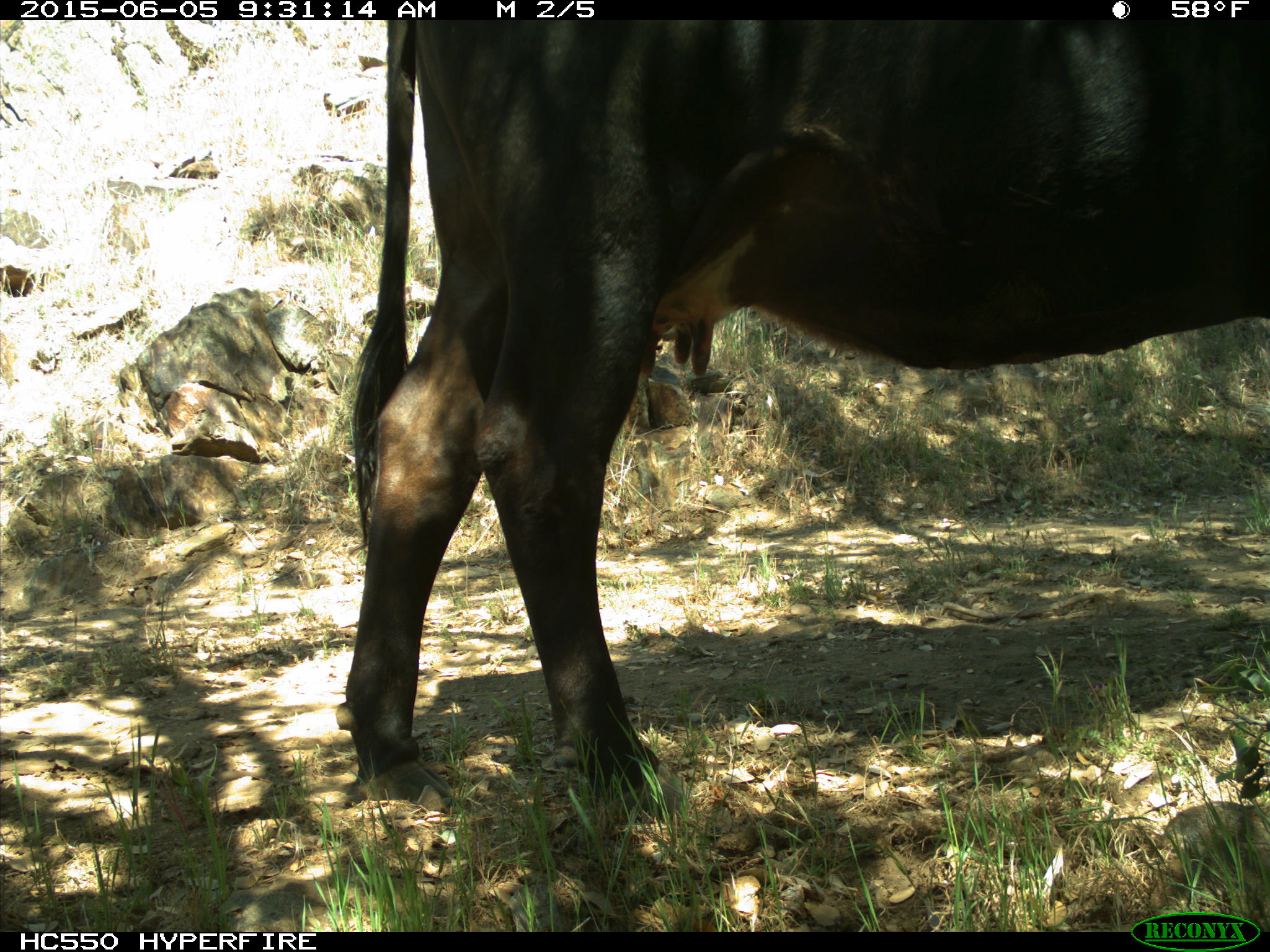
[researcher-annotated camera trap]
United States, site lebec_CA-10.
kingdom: Animalia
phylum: Chordata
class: Mammalia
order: Artiodactyla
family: Bovidae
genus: Bos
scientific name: Bos taurus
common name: domestic cow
Bos taurus (domestic cow).